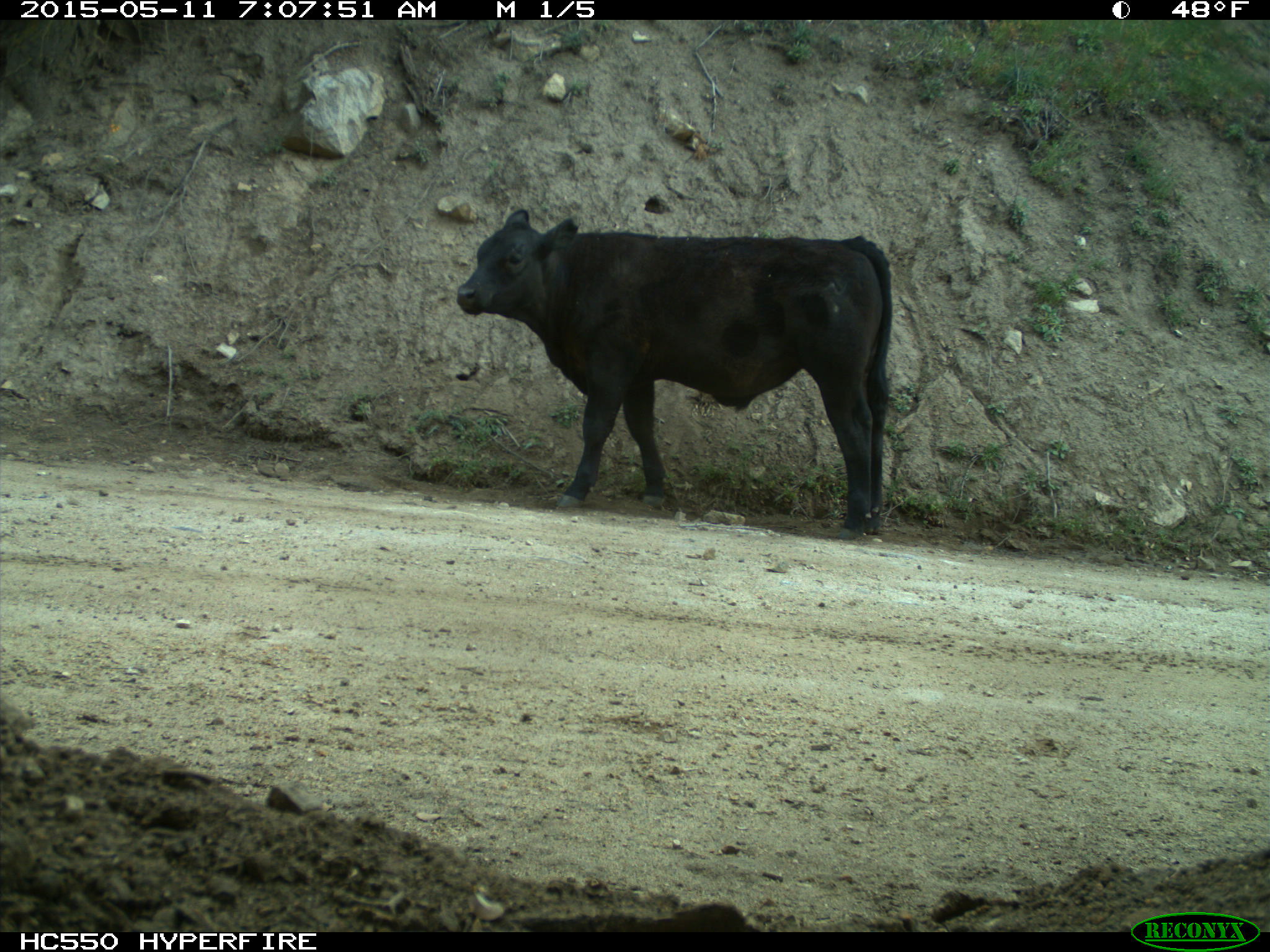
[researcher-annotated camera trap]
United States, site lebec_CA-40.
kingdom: Animalia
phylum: Chordata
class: Mammalia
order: Artiodactyla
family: Bovidae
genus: Bos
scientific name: Bos taurus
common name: domestic cow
Bos taurus (domestic cow).